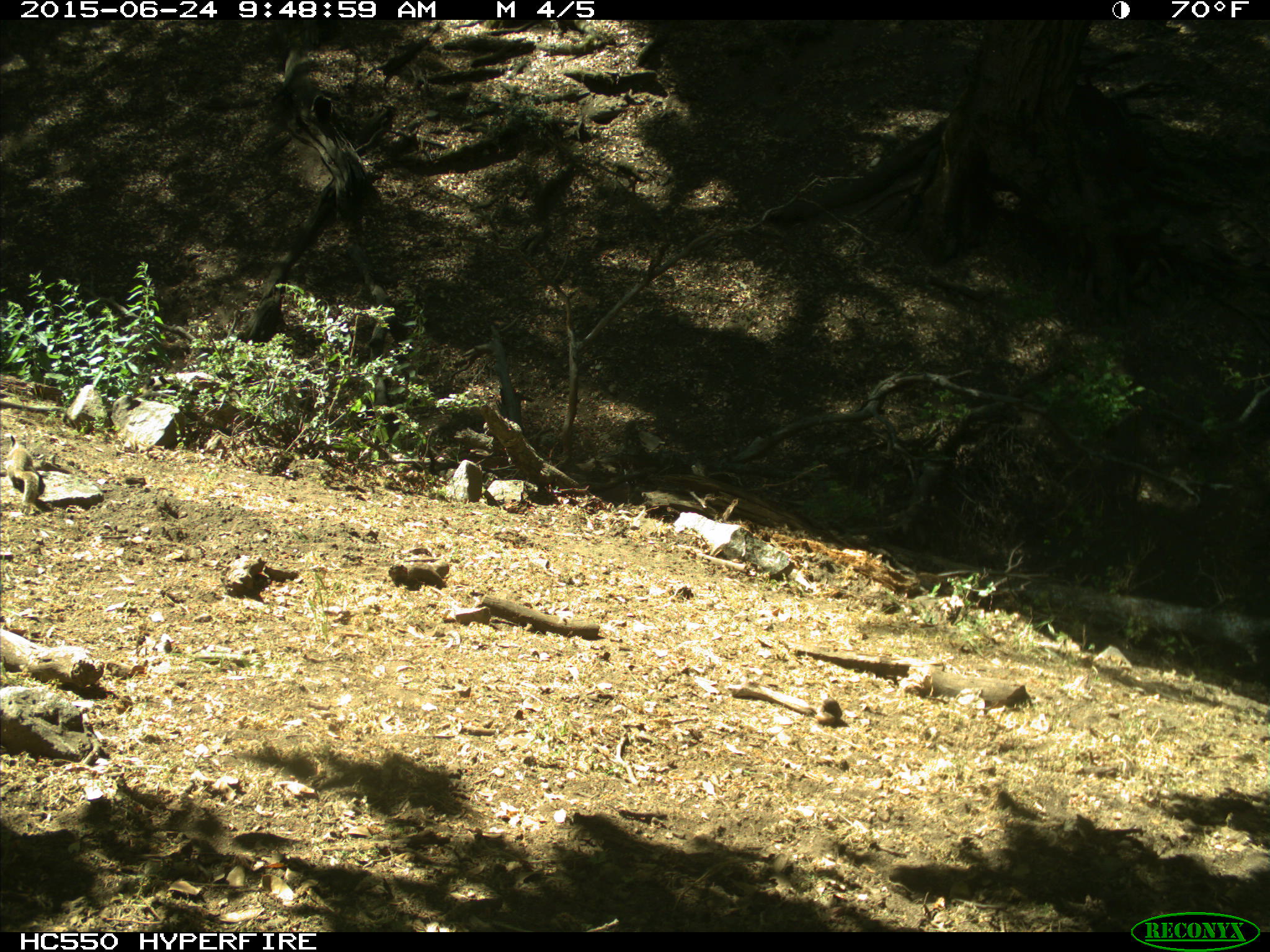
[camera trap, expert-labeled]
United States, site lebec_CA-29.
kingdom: Animalia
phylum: Chordata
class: Mammalia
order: Rodentia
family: Sciuridae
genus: Otospermophilus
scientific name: Otospermophilus beecheyi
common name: california ground squirrel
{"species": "Otospermophilus beecheyi (california ground squirrel)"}